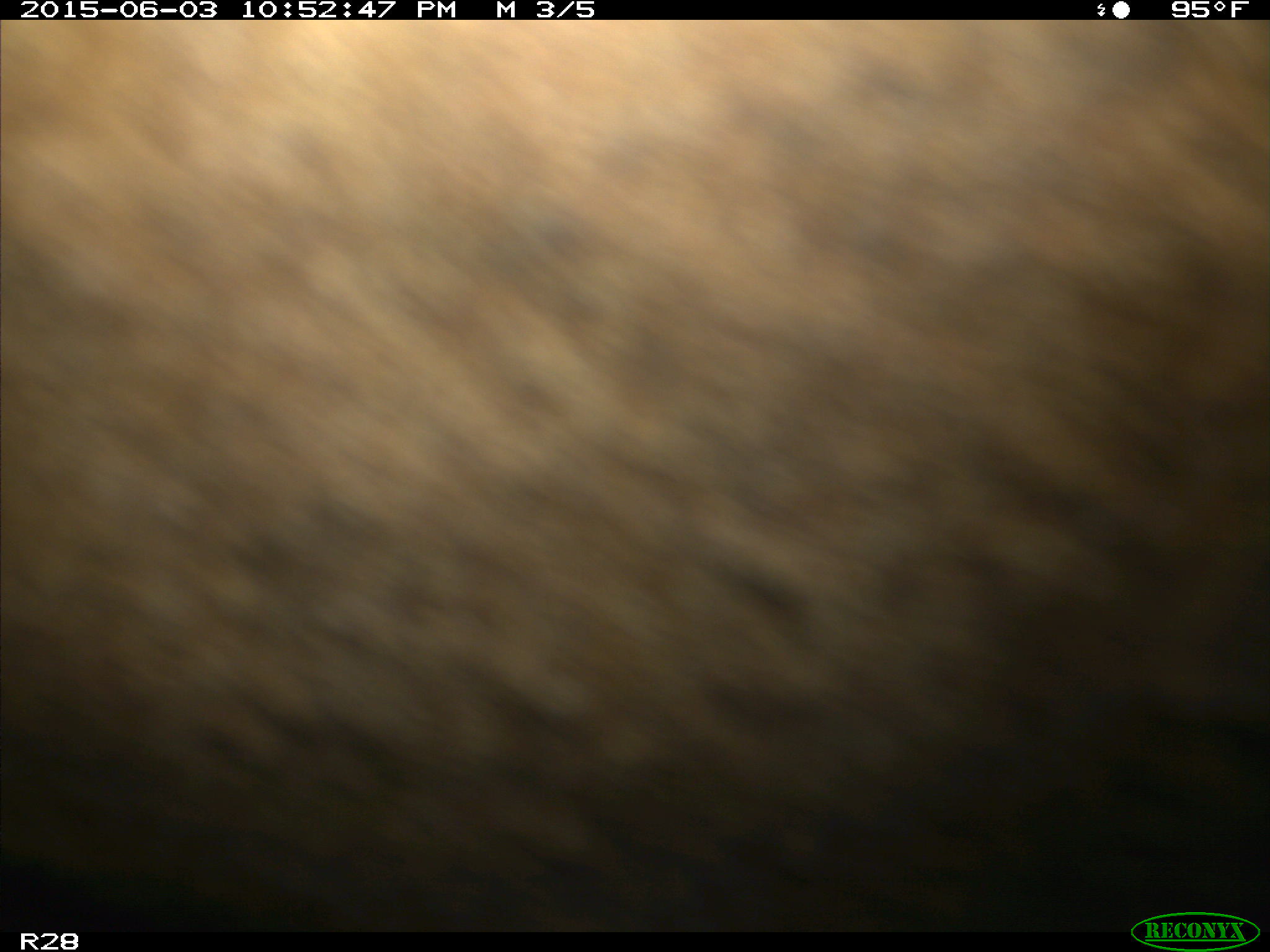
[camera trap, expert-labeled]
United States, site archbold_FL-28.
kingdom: Animalia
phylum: Chordata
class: Mammalia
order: Artiodactyla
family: Bovidae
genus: Bos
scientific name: Bos taurus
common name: domestic cow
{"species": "Bos taurus (domestic cow)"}